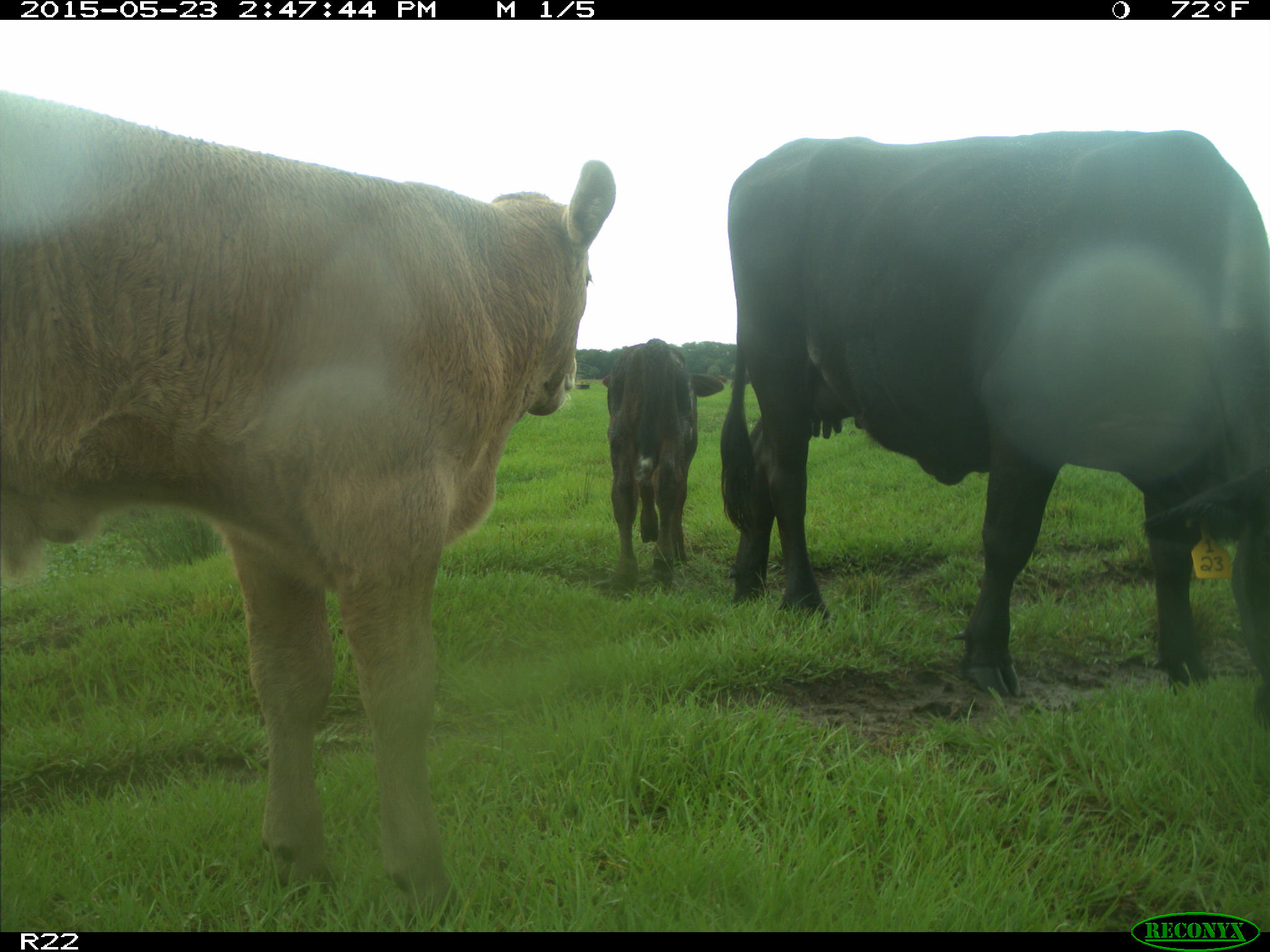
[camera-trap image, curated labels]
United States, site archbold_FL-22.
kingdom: Animalia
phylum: Chordata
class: Mammalia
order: Artiodactyla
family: Bovidae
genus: Bos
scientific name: Bos taurus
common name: domestic cow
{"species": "Bos taurus (domestic cow)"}